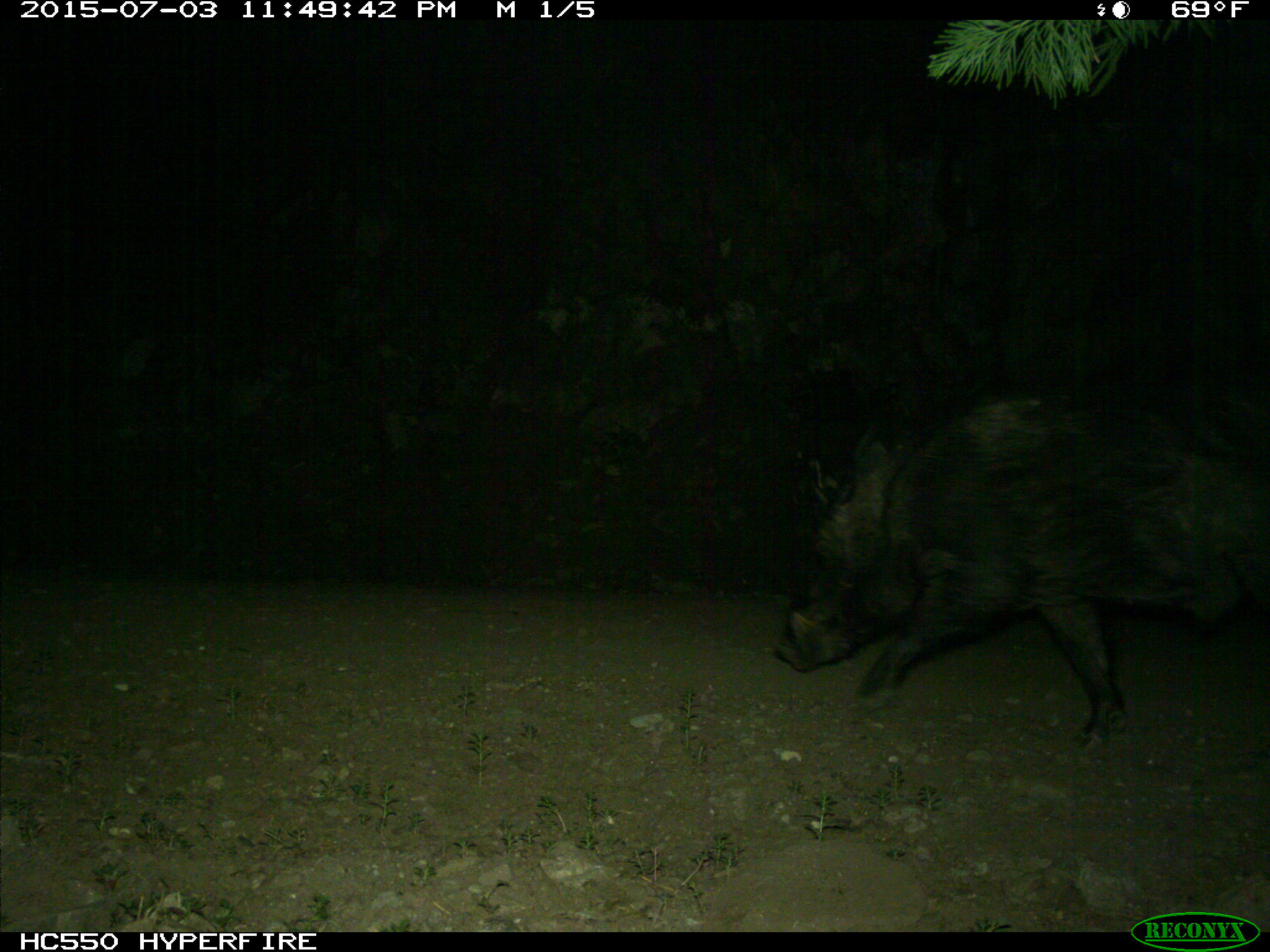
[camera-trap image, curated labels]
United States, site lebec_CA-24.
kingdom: Animalia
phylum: Chordata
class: Mammalia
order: Artiodactyla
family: Suidae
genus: Sus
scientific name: Sus scrofa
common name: wild boar